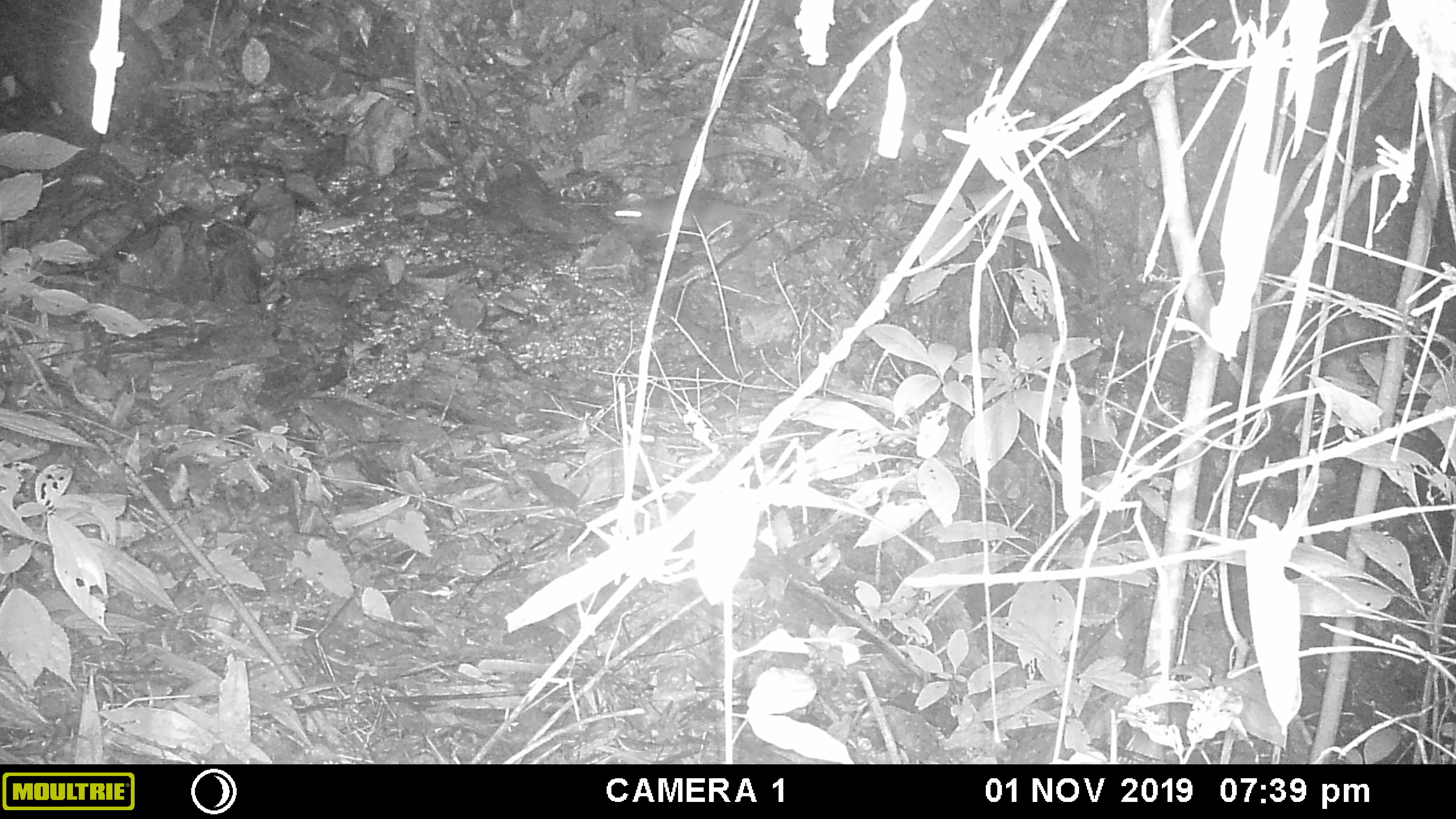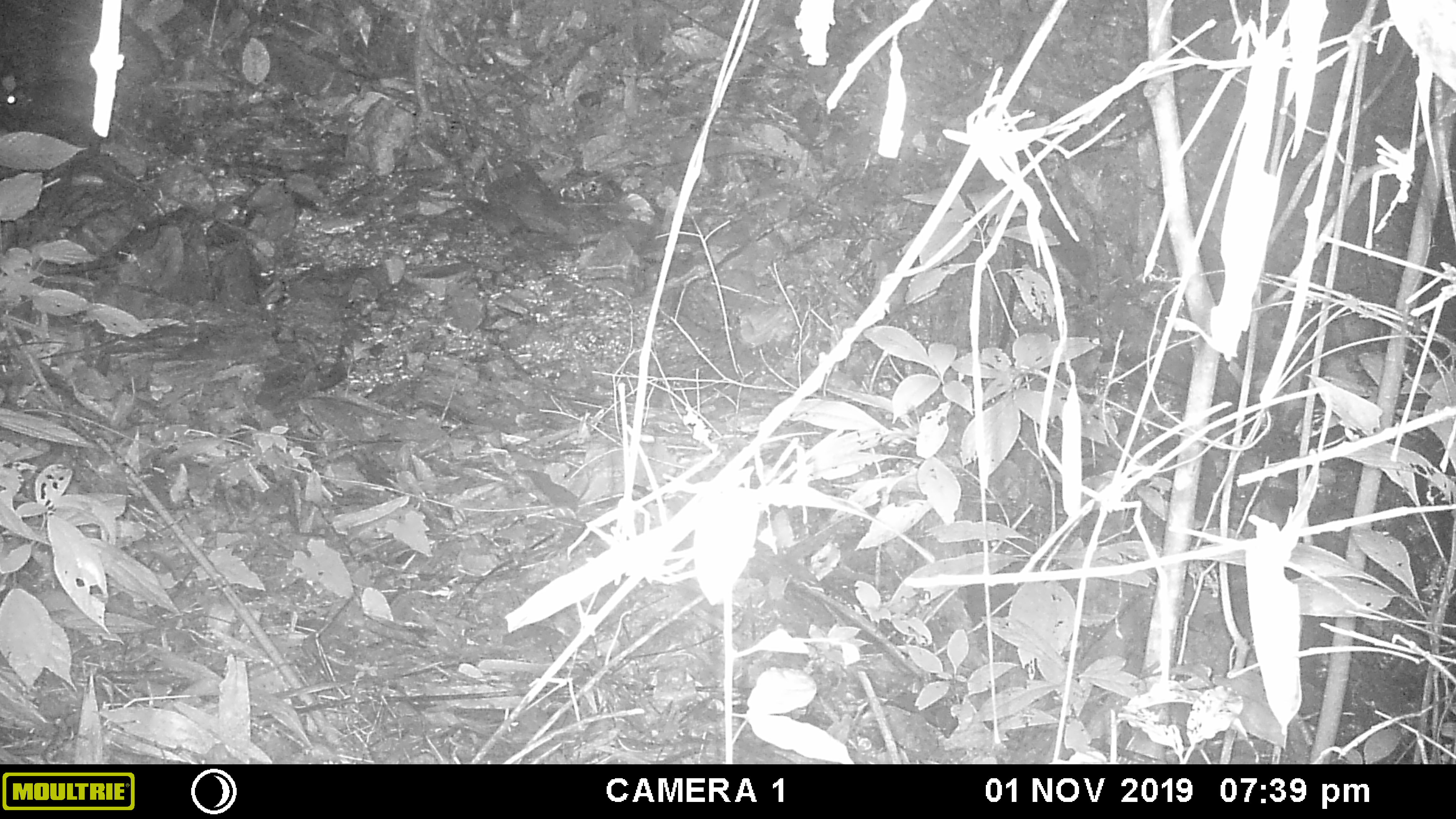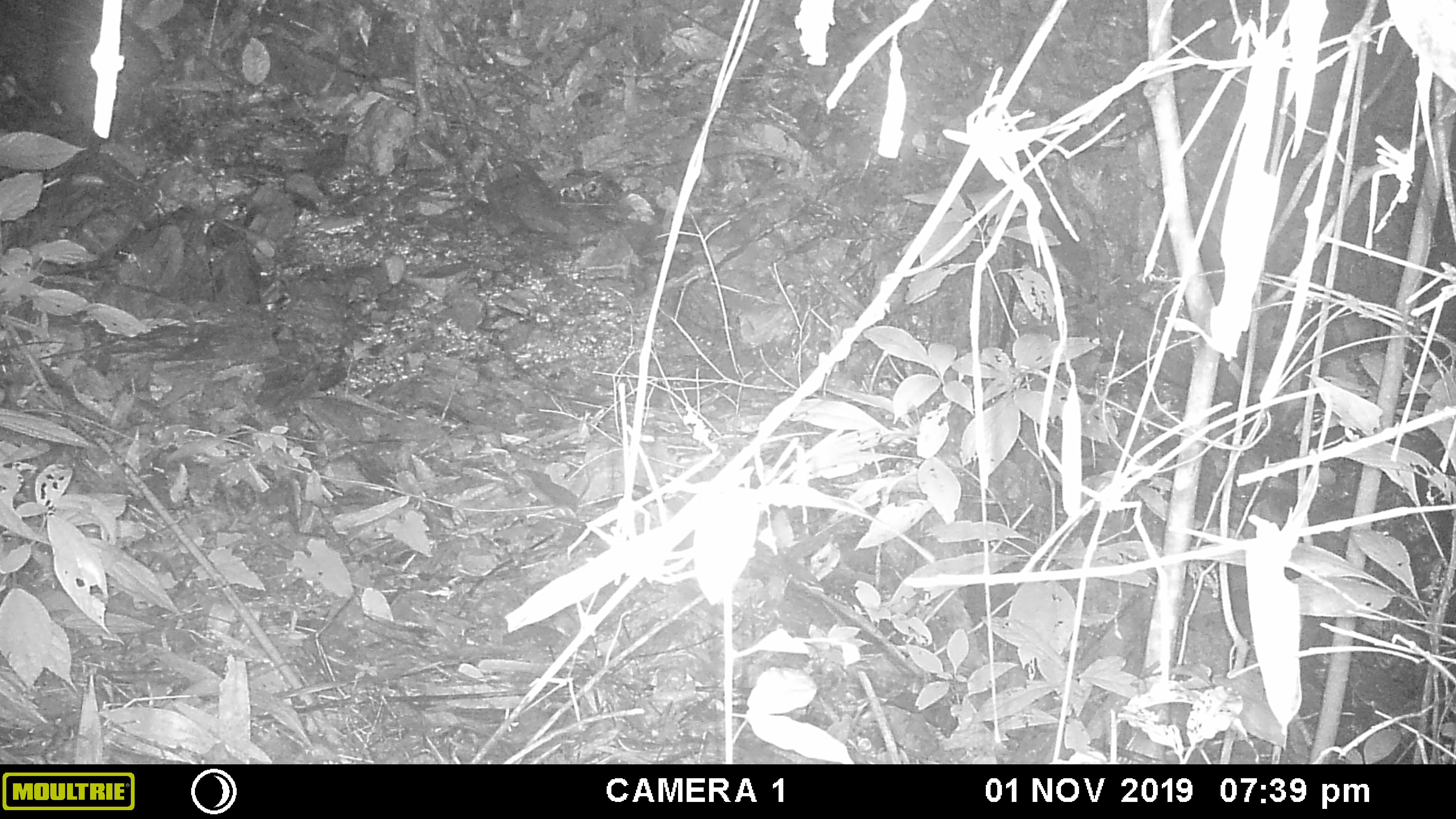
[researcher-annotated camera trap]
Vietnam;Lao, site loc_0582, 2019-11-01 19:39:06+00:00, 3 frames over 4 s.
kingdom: Animalia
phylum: Chordata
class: Mammalia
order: Rodentia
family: Muridae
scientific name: Muridae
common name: old-world mice and rats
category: unidentified murid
Unidentified murid (old-world mice and rats) (Muridae). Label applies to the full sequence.